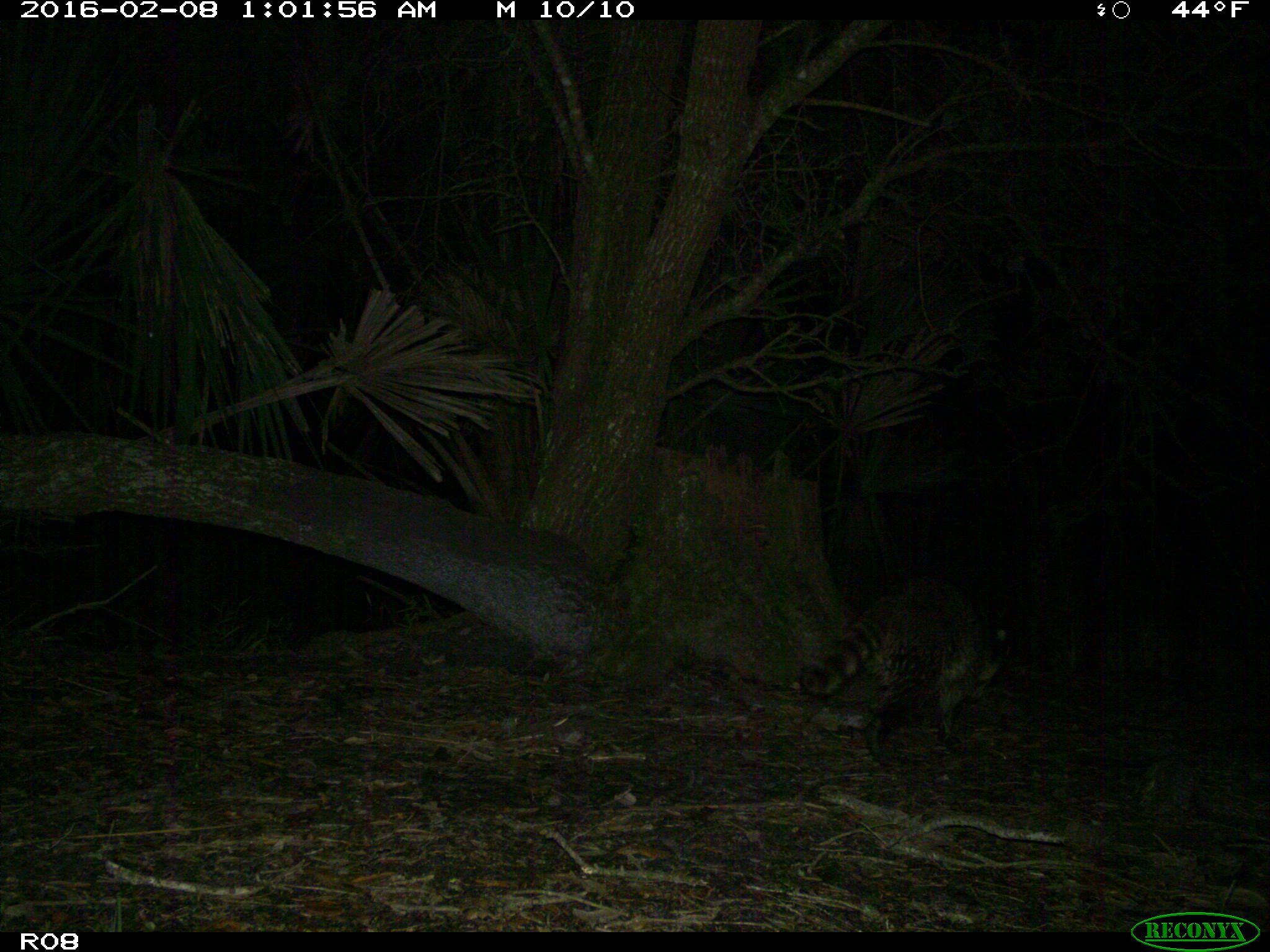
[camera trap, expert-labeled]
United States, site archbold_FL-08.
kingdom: Animalia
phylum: Chordata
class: Mammalia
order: Carnivora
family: Procyonidae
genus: Procyon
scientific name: Procyon lotor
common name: common raccoon